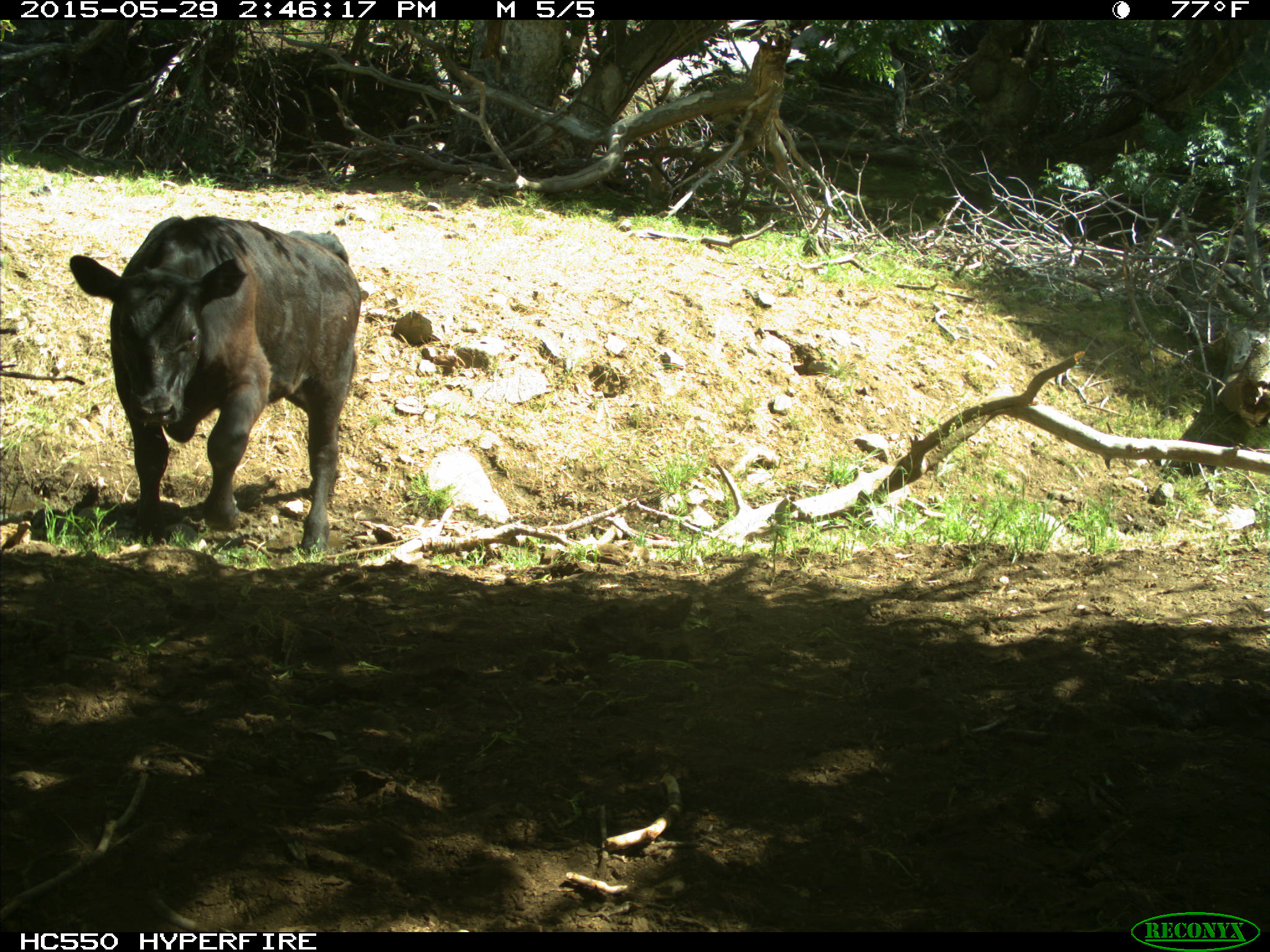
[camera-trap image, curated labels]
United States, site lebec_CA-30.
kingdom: Animalia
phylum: Chordata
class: Mammalia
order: Artiodactyla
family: Bovidae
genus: Bos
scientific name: Bos taurus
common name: domestic cow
Bos taurus (domestic cow).